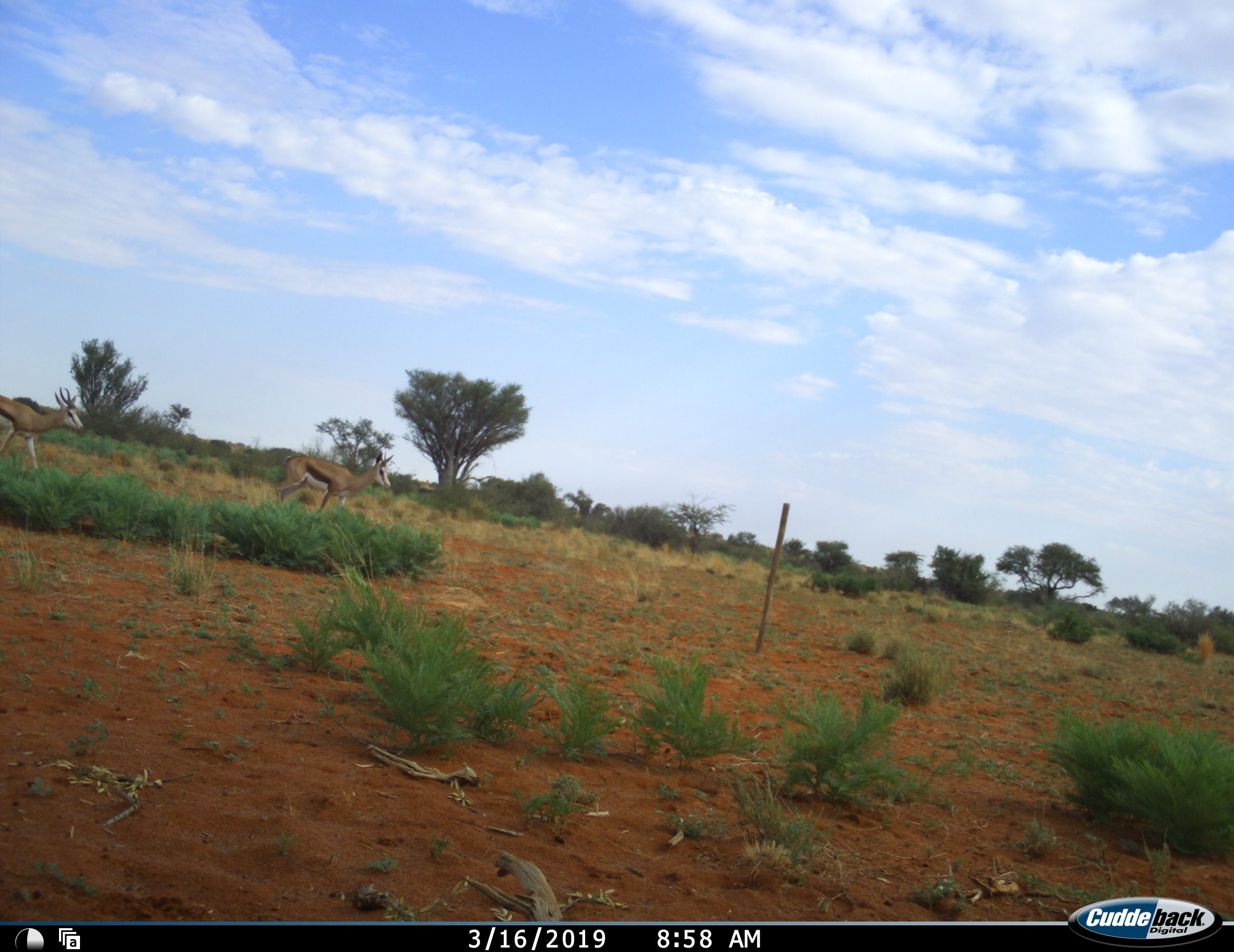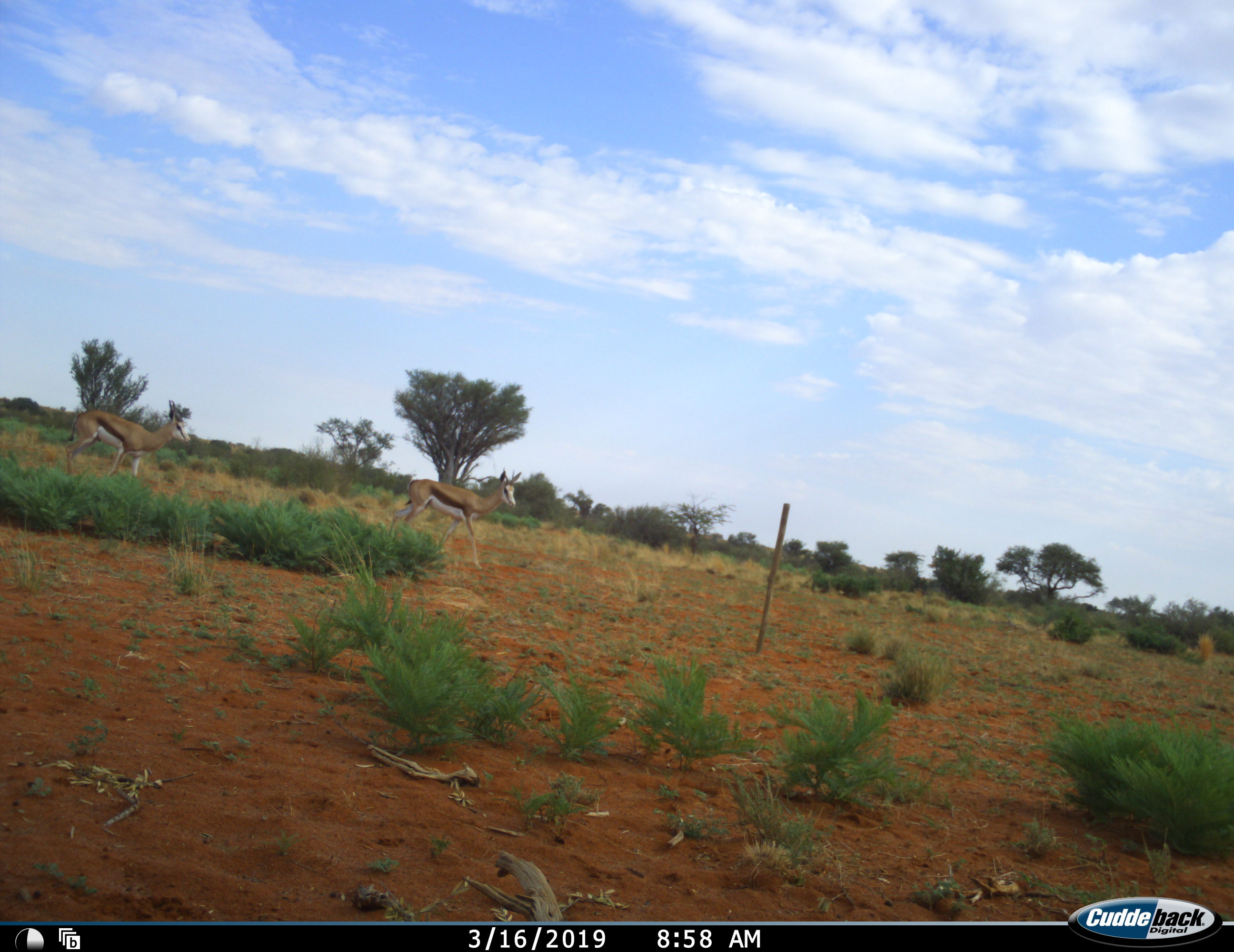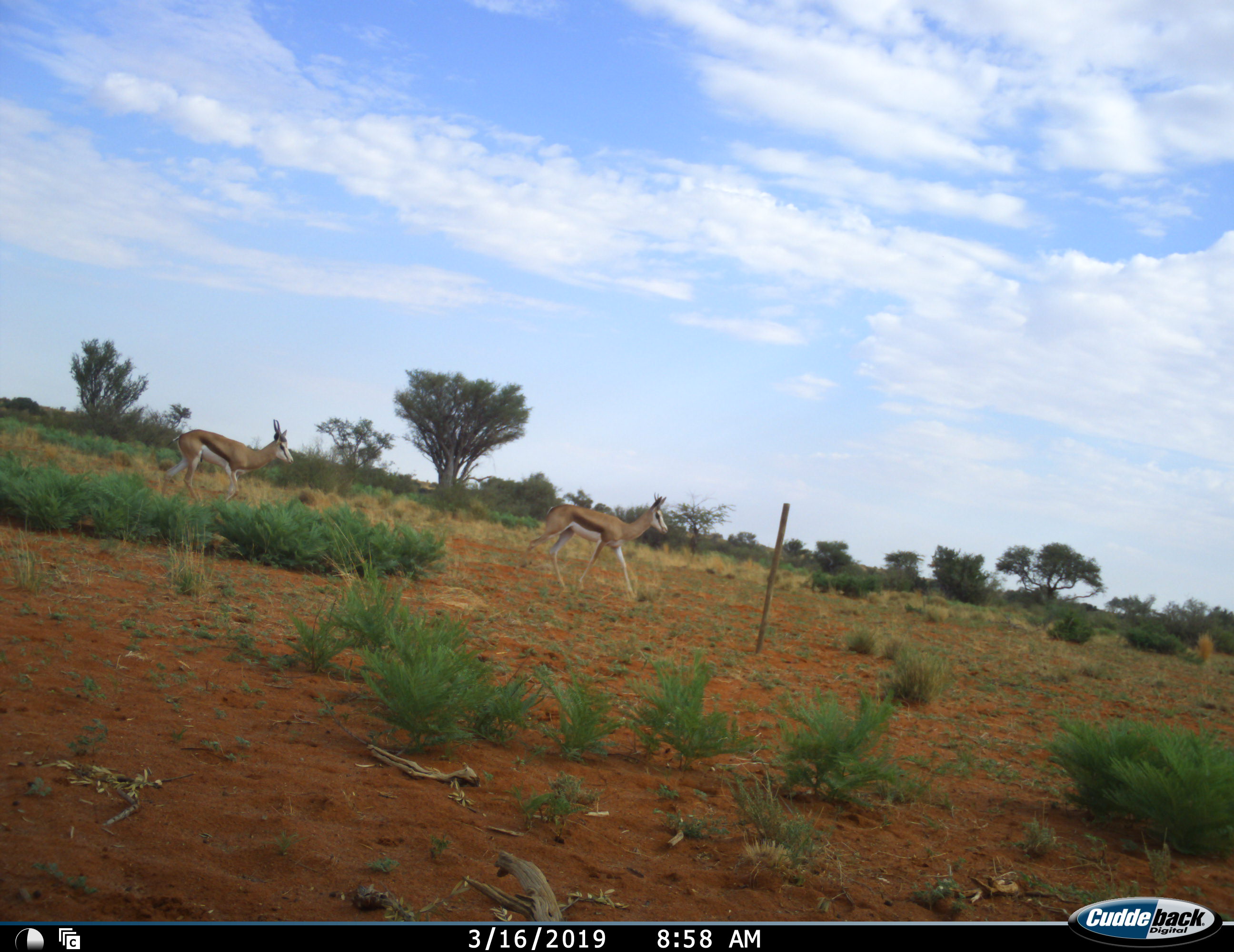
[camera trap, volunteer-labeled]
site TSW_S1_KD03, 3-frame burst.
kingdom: Animalia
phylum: Chordata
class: Mammalia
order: Artiodactyla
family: Bovidae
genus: Antidorcas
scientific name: Antidorcas marsupialis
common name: springbok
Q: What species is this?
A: Springbok (Antidorcas marsupialis).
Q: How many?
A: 2.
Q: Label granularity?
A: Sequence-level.